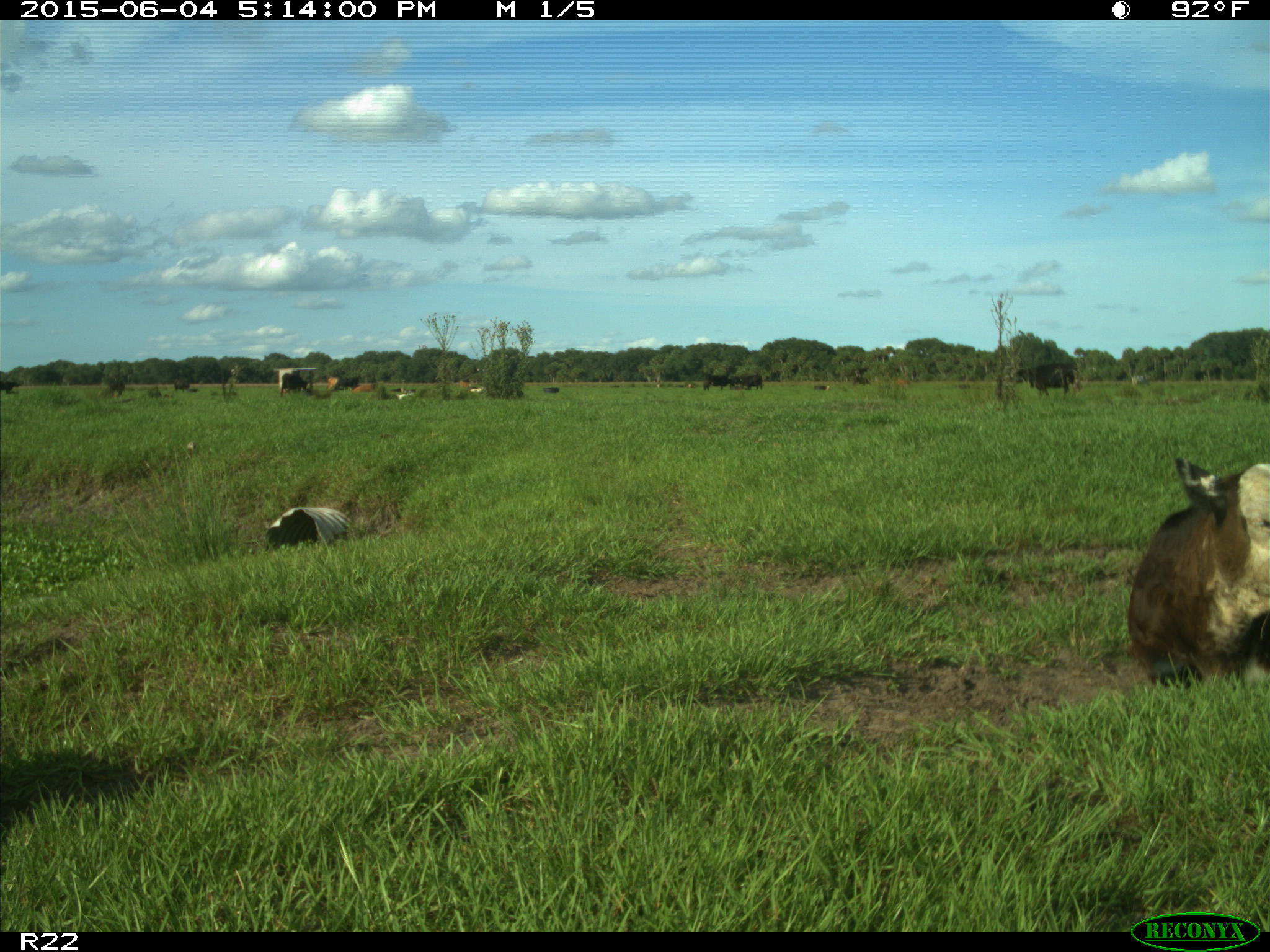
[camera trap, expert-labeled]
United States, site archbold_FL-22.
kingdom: Animalia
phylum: Chordata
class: Mammalia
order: Artiodactyla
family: Bovidae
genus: Bos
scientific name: Bos taurus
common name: domestic cow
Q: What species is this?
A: Bos taurus (domestic cow).